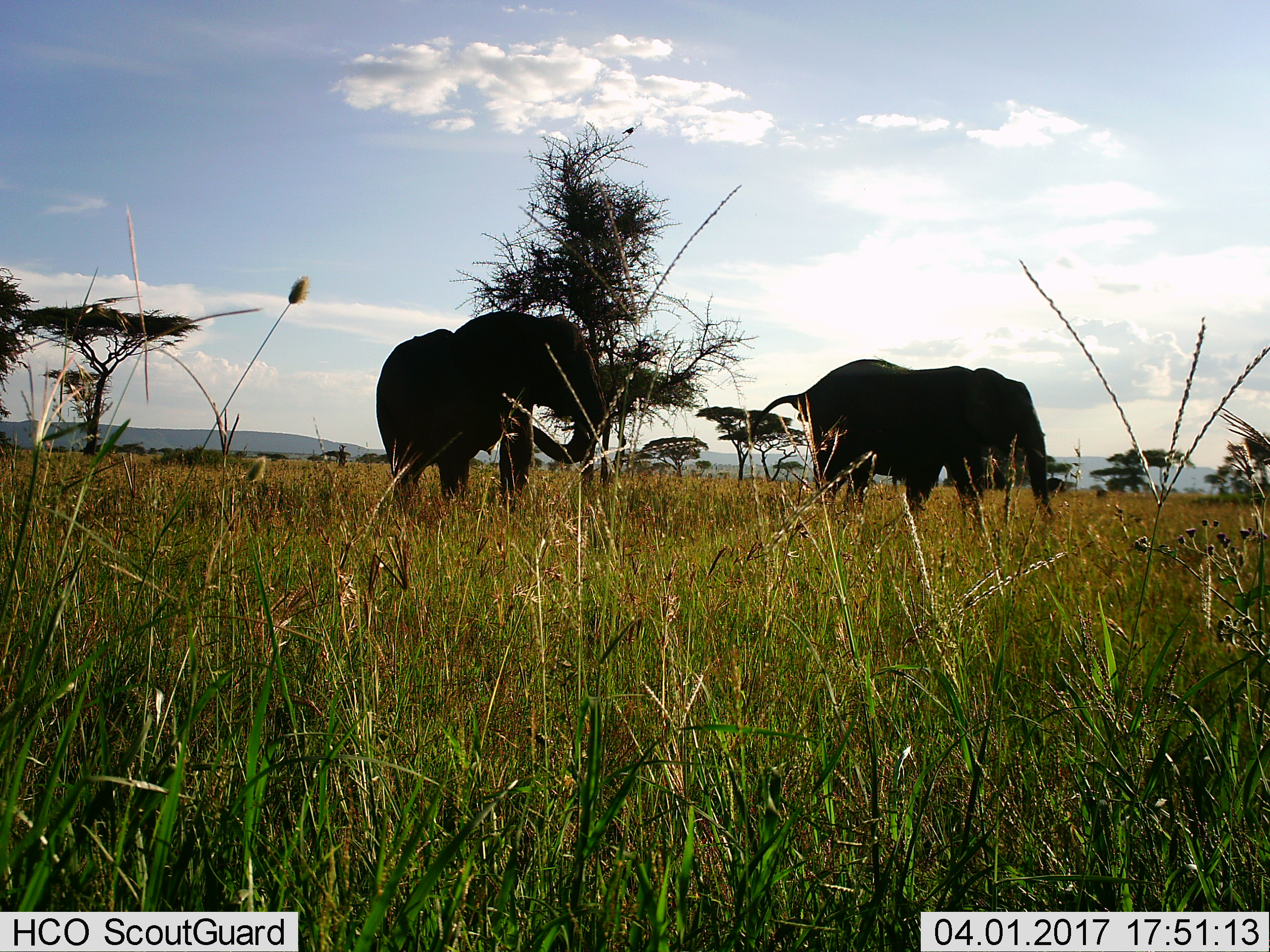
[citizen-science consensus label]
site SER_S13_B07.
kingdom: Animalia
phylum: Chordata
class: Mammalia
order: Proboscidea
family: Elephantidae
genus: Loxodonta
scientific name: Loxodonta africana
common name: african bush elephant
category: elephant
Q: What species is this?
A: Elephant (african bush elephant) (Loxodonta africana).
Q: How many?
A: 2.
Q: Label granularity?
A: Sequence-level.